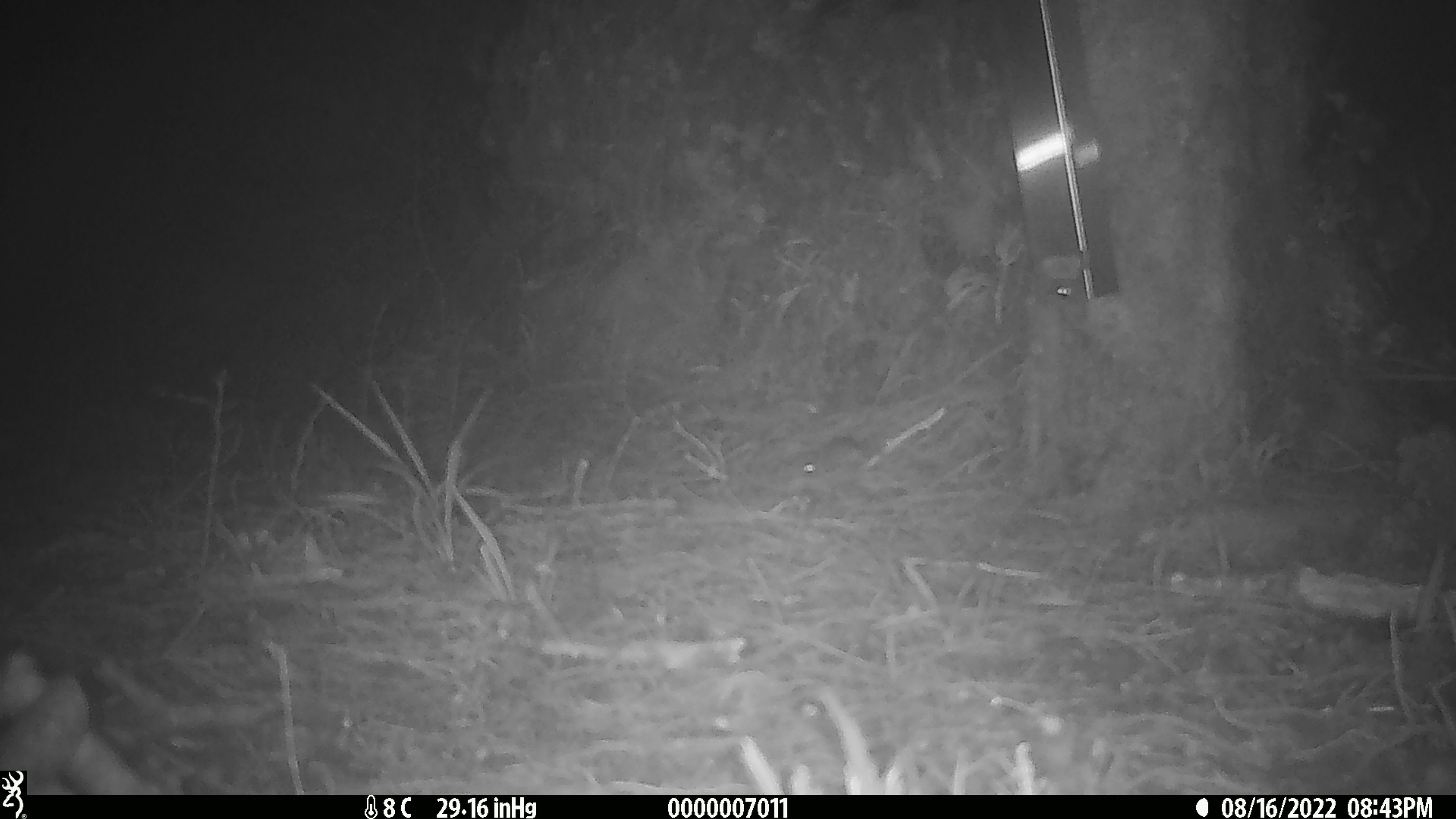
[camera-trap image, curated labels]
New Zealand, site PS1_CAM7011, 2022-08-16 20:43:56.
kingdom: Animalia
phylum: Chordata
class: Mammalia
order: Rodentia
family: Muridae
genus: Mus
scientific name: Mus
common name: mouse